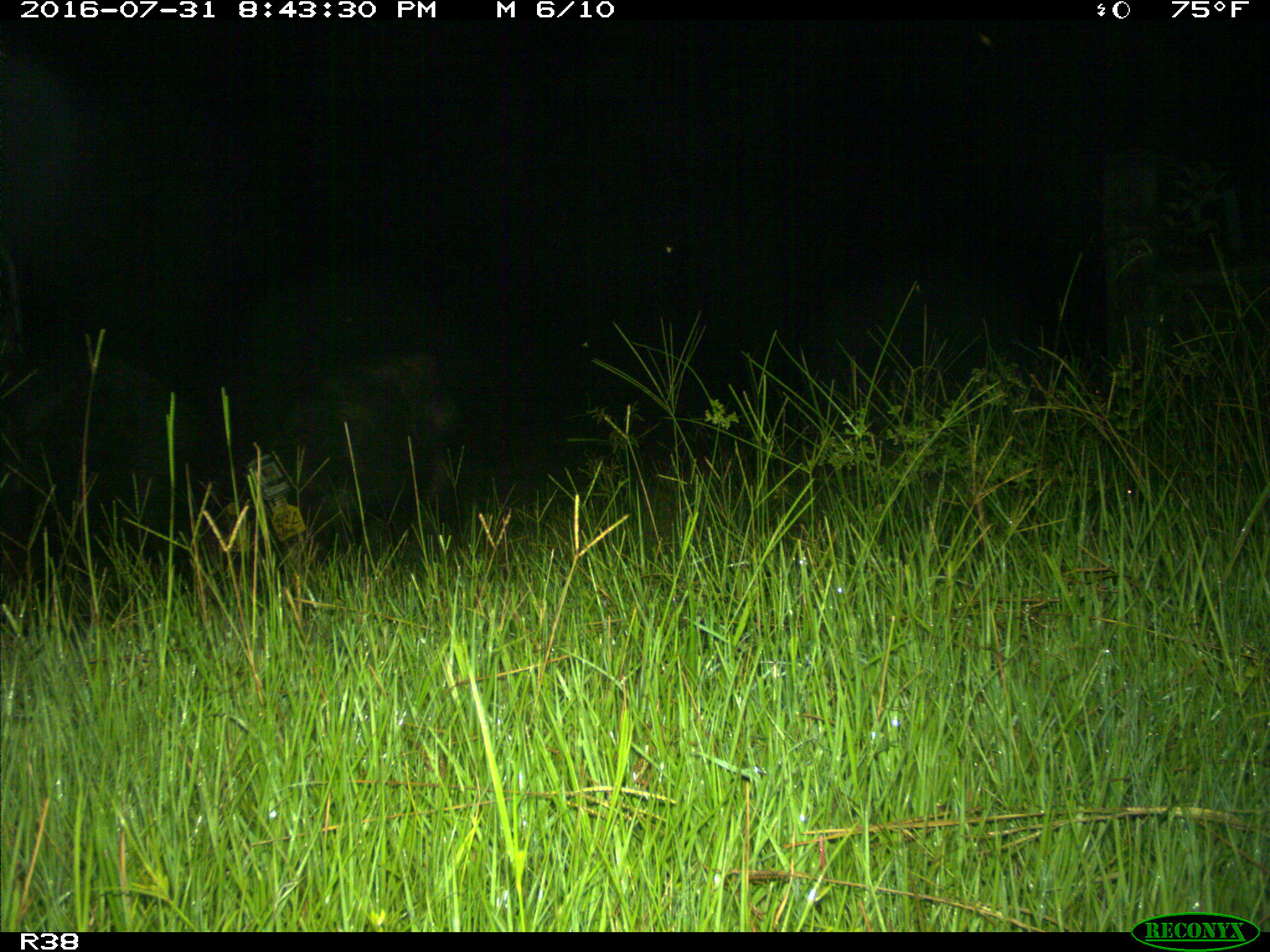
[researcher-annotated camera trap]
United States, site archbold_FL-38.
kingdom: Animalia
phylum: Chordata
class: Mammalia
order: Artiodactyla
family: Suidae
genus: Sus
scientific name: Sus scrofa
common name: wild boar